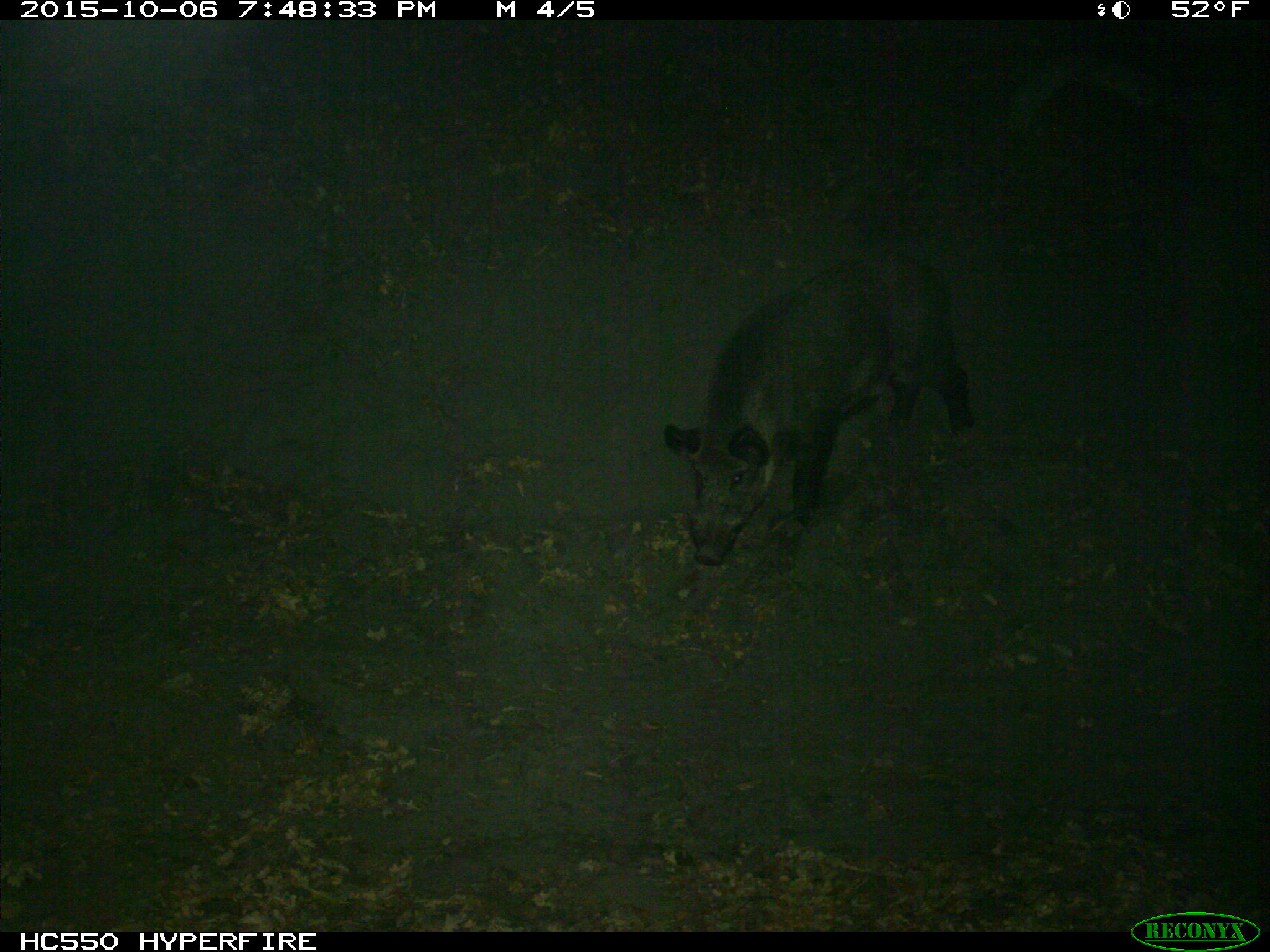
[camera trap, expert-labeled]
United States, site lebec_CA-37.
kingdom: Animalia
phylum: Chordata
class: Mammalia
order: Artiodactyla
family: Suidae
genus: Sus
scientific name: Sus scrofa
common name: wild boar